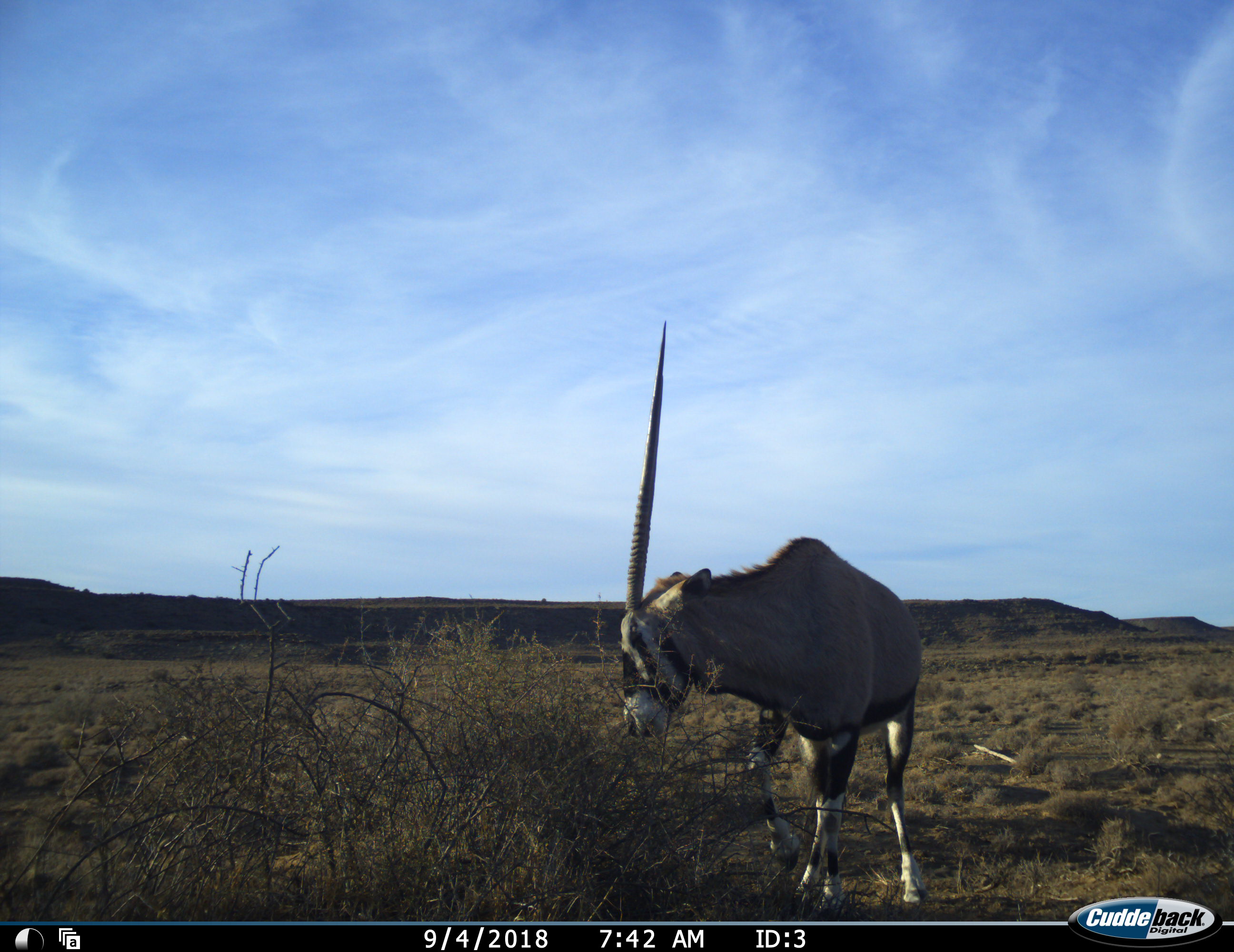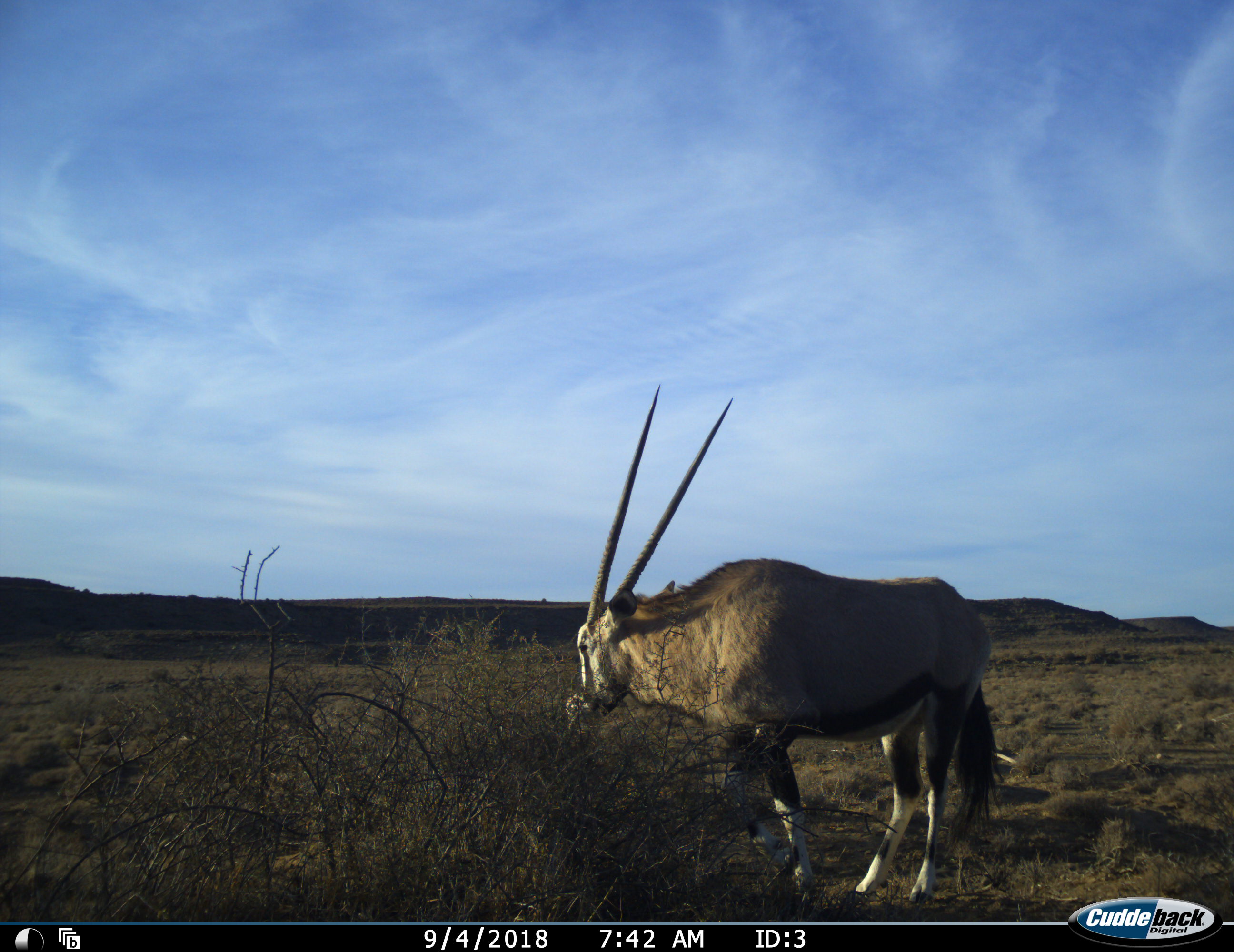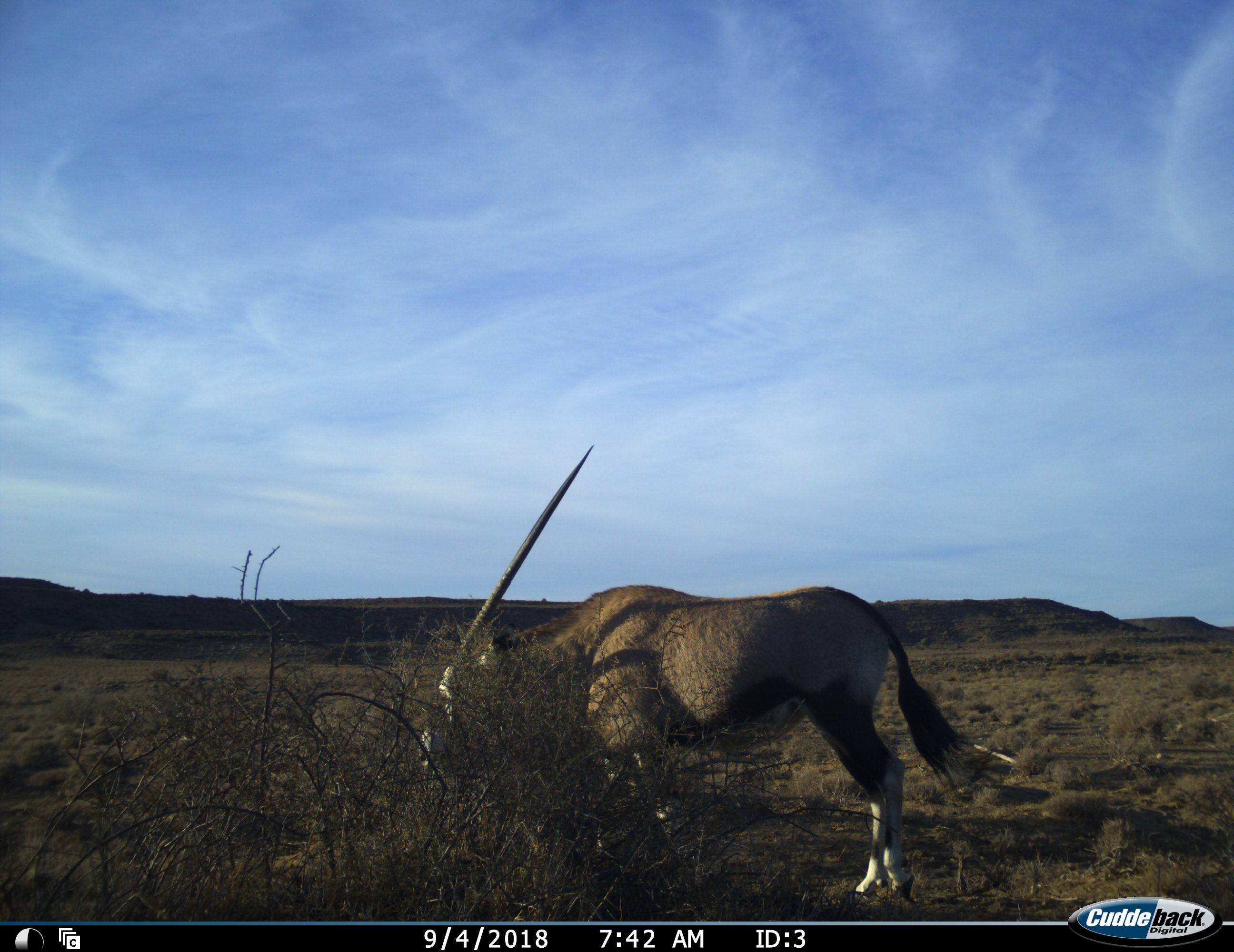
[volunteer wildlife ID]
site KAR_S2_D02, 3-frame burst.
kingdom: Animalia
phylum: Chordata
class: Mammalia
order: Artiodactyla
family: Bovidae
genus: Oryx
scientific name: Oryx gazella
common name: gemsbok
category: oryx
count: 1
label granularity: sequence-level